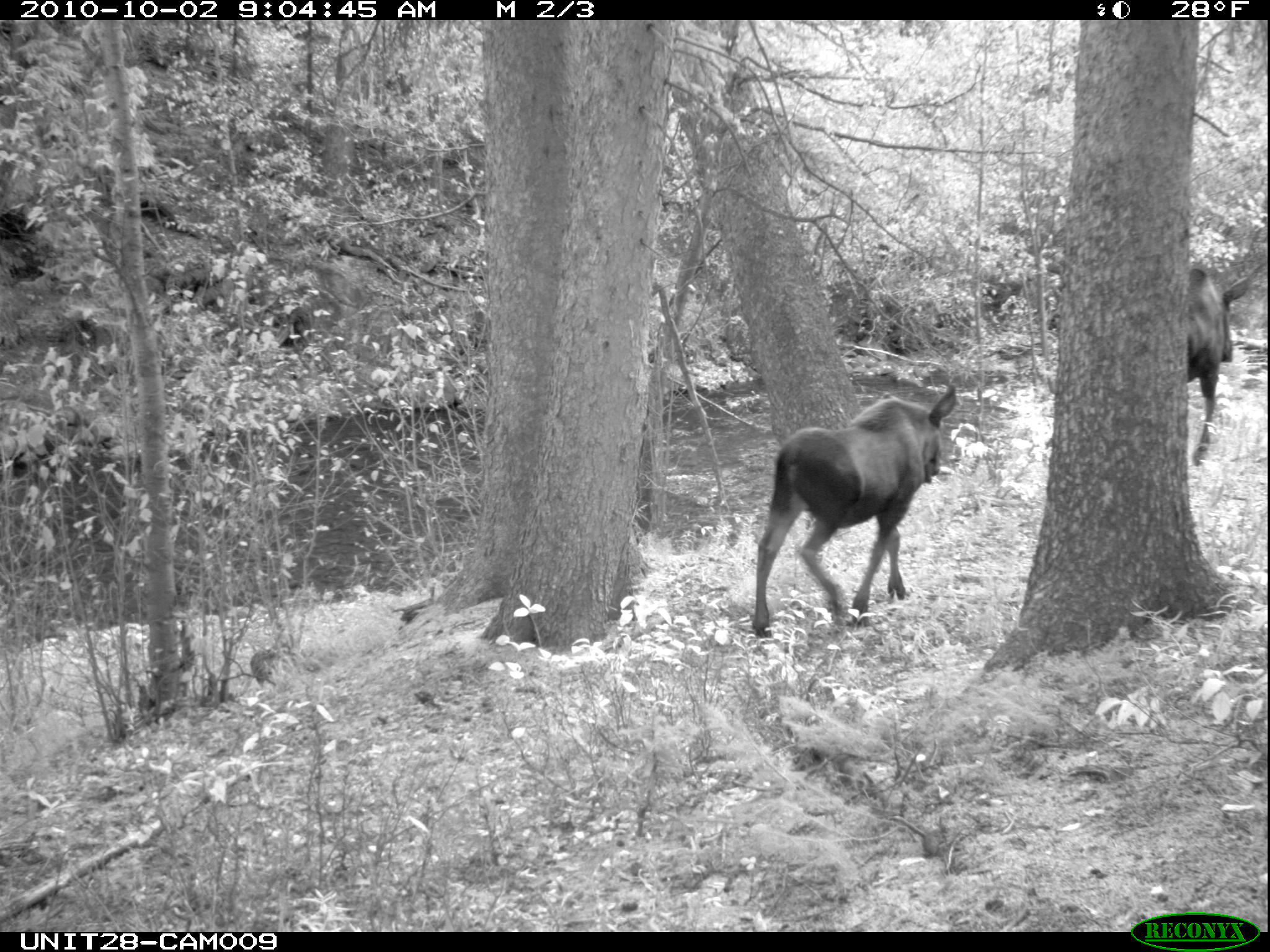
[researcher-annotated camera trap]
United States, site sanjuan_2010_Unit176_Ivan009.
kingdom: Animalia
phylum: Chordata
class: Mammalia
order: Artiodactyla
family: Cervidae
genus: Alces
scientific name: Alces alces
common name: moose